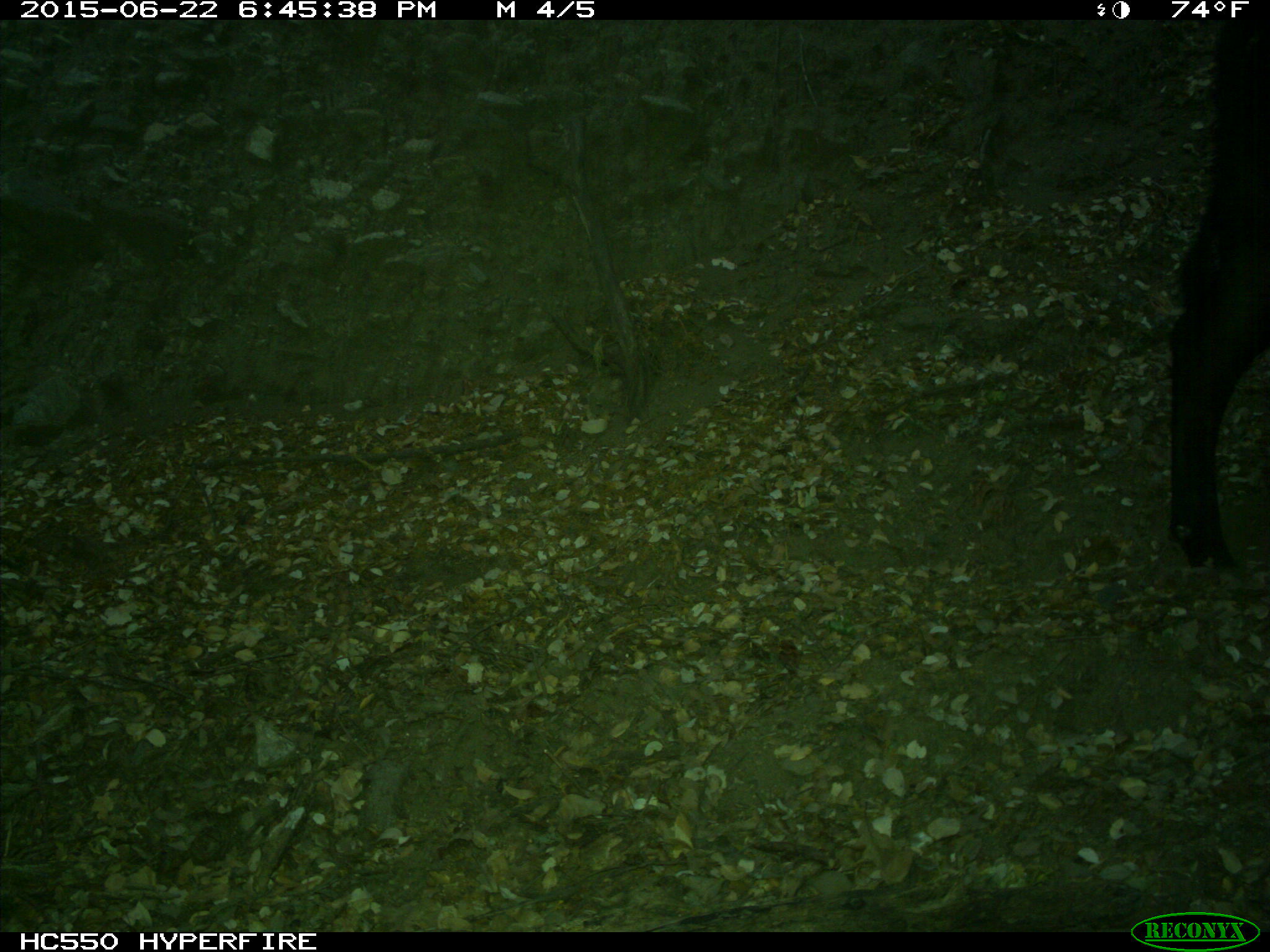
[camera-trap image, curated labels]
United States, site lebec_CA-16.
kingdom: Animalia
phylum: Chordata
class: Mammalia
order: Artiodactyla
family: Bovidae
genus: Bos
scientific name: Bos taurus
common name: domestic cow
Bos taurus (domestic cow).